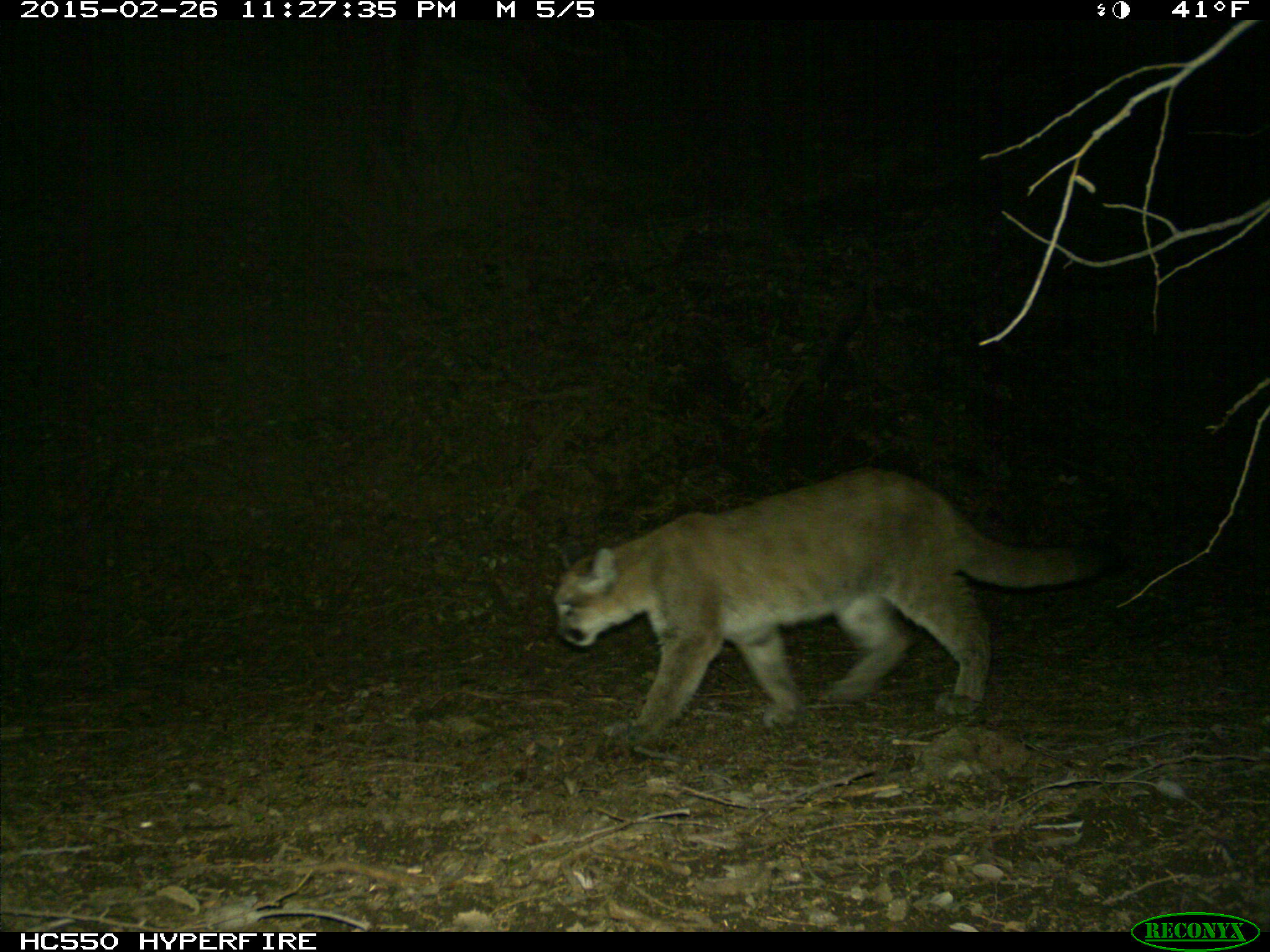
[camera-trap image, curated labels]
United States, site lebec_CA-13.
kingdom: Animalia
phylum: Chordata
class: Mammalia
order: Carnivora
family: Felidae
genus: Puma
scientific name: Puma concolor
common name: mountain lion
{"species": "Puma concolor (mountain lion)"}